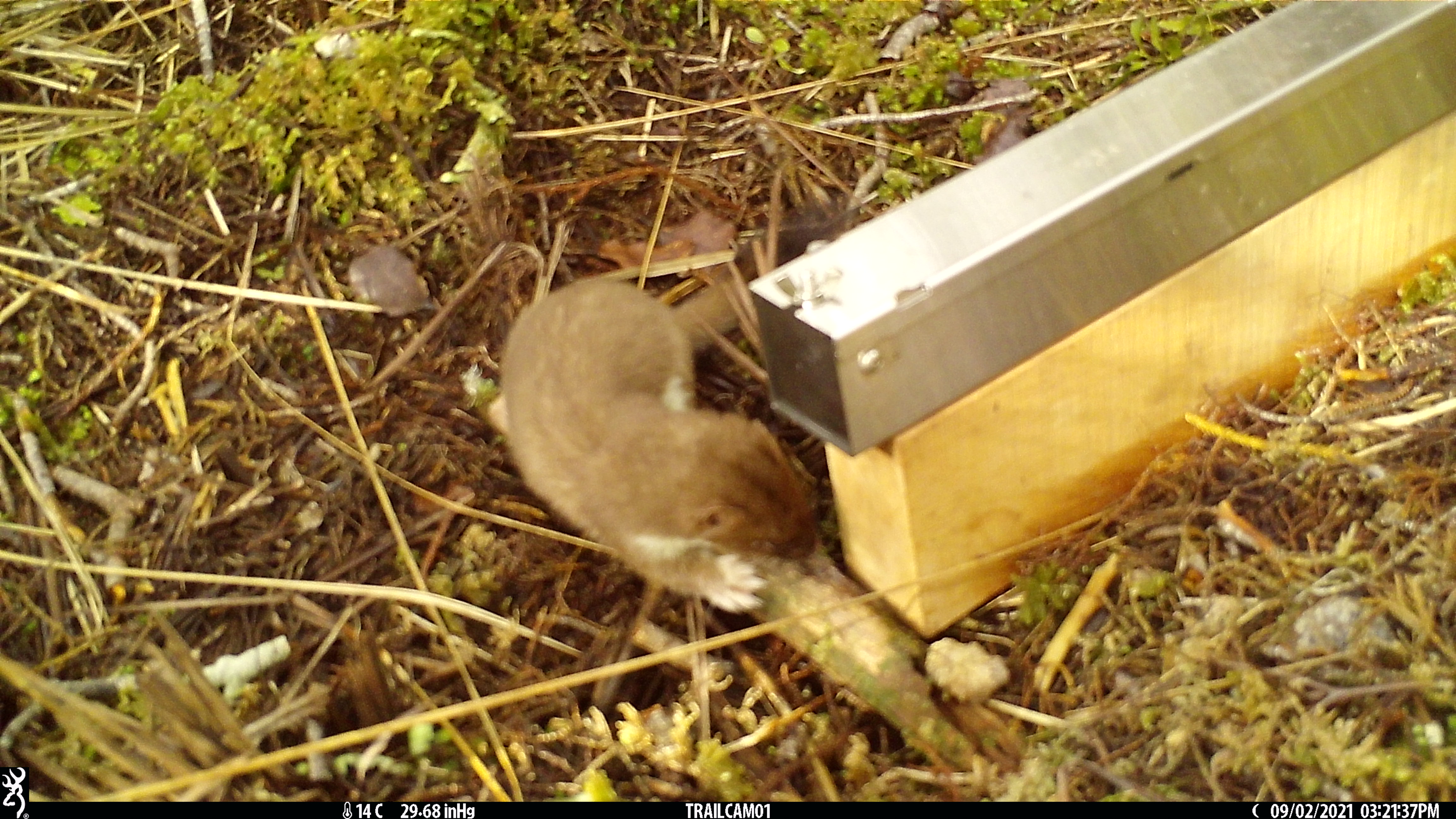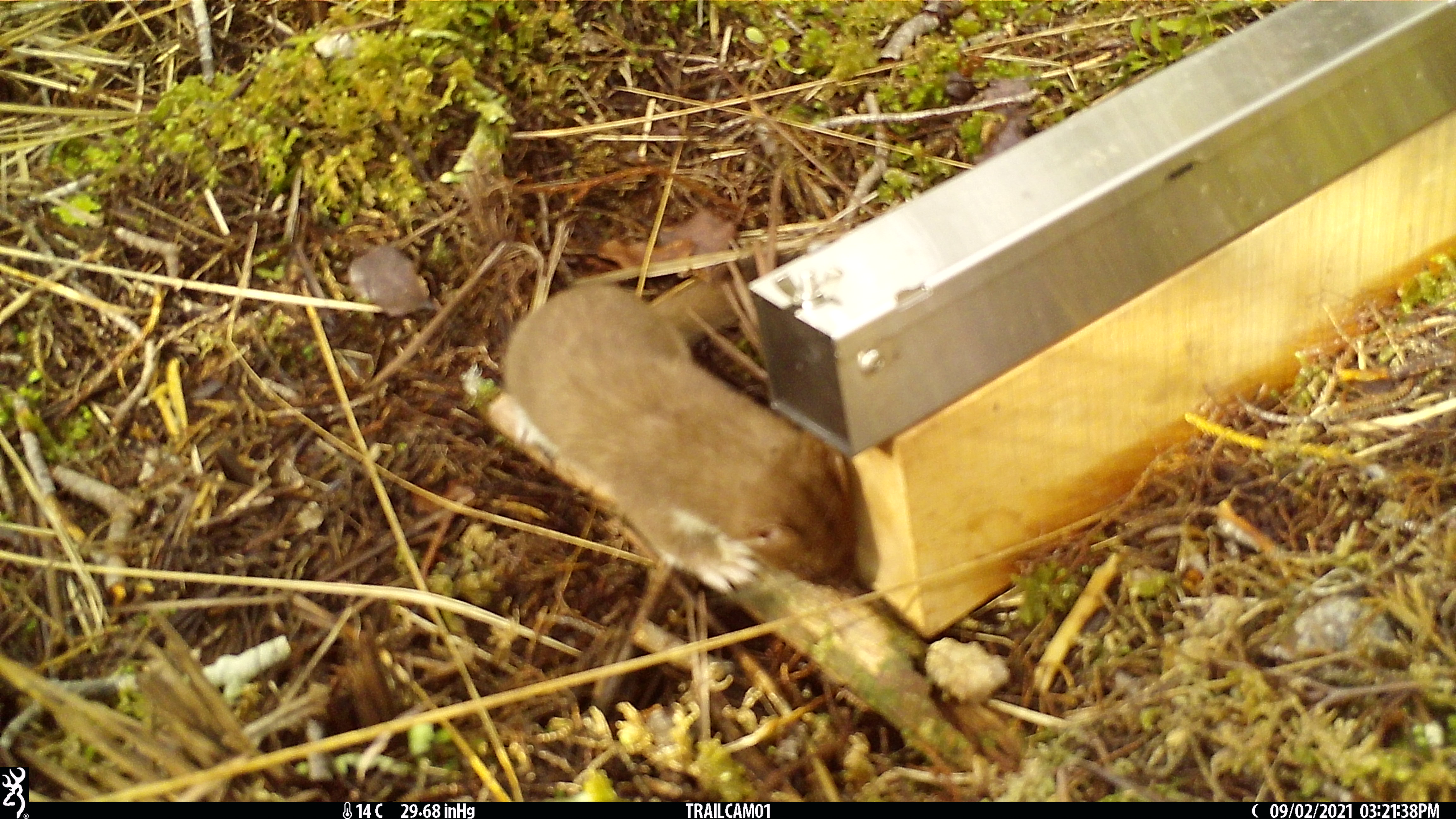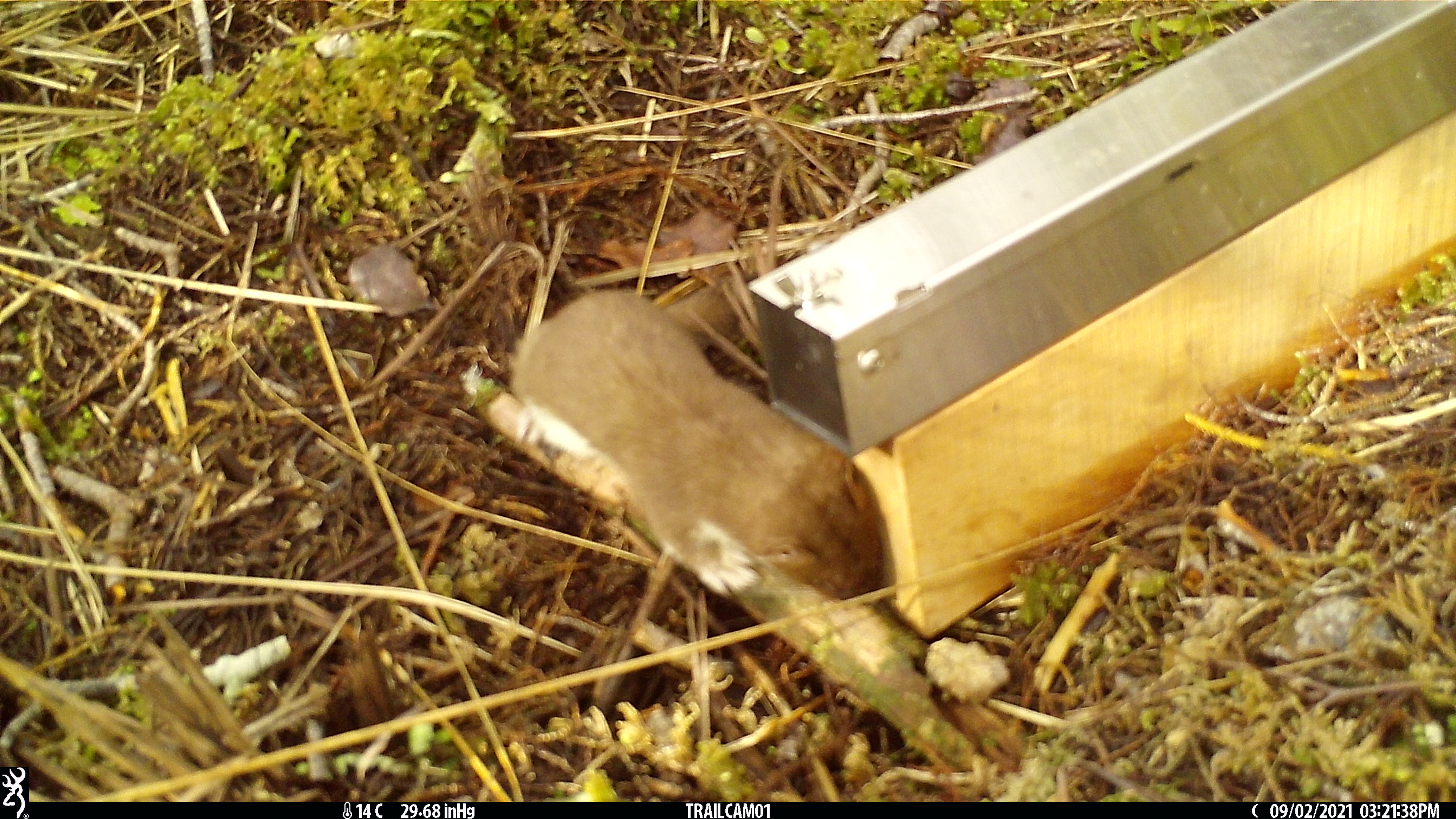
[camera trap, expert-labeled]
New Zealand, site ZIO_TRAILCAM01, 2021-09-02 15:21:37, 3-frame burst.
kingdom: Animalia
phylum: Chordata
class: Mammalia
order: Carnivora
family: Mustelidae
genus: Mustela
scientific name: Mustela erminea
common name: stoat